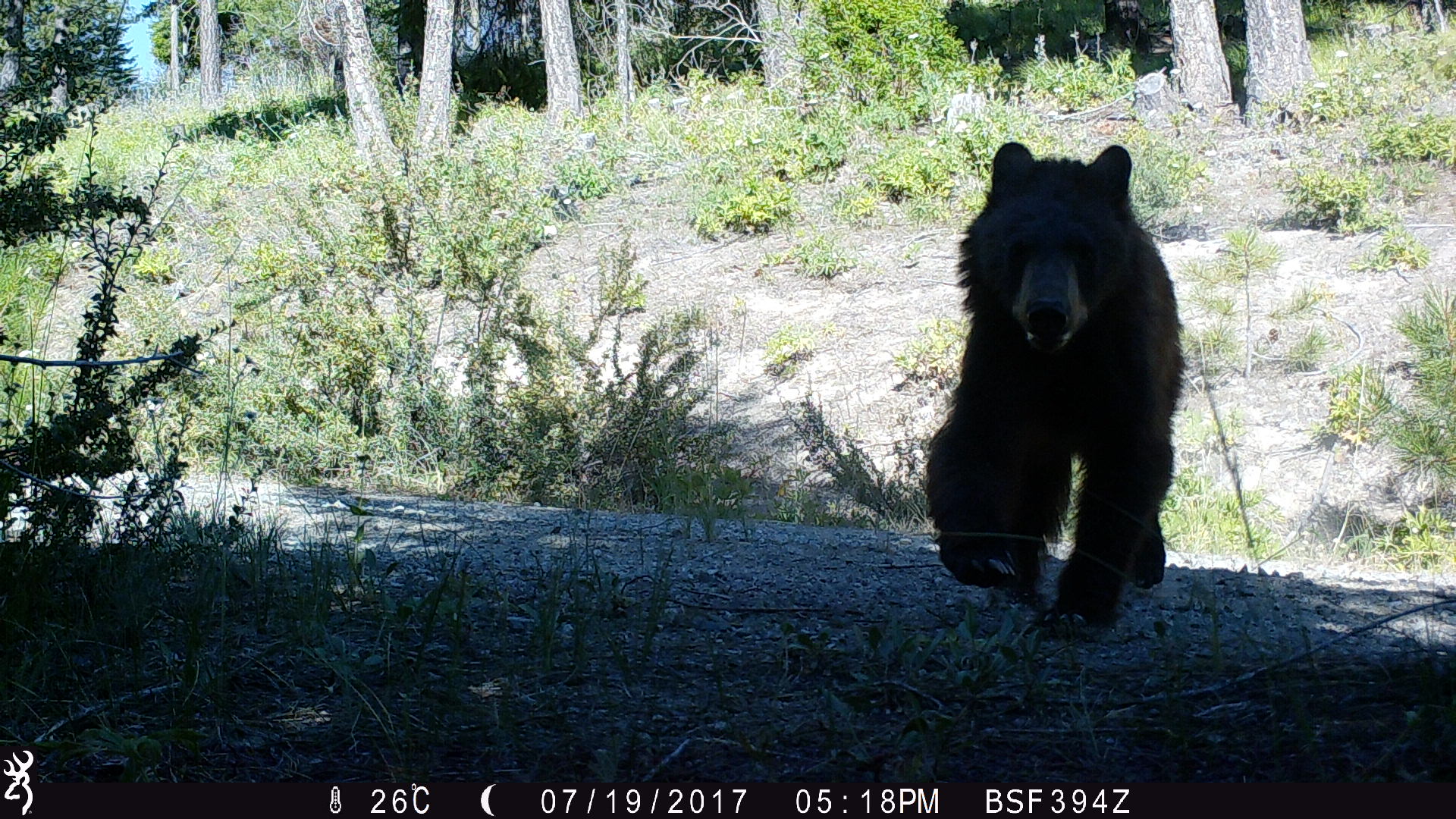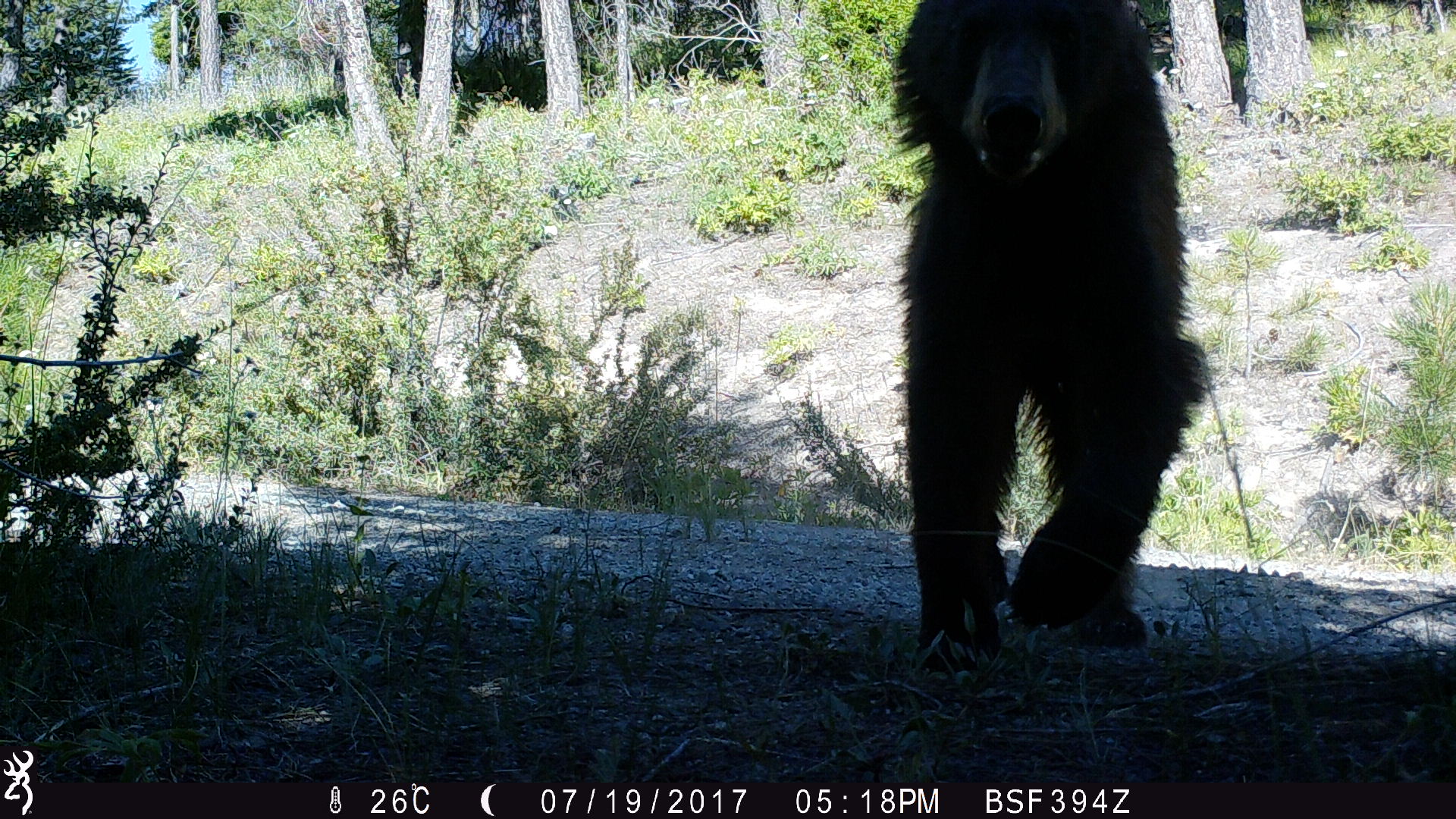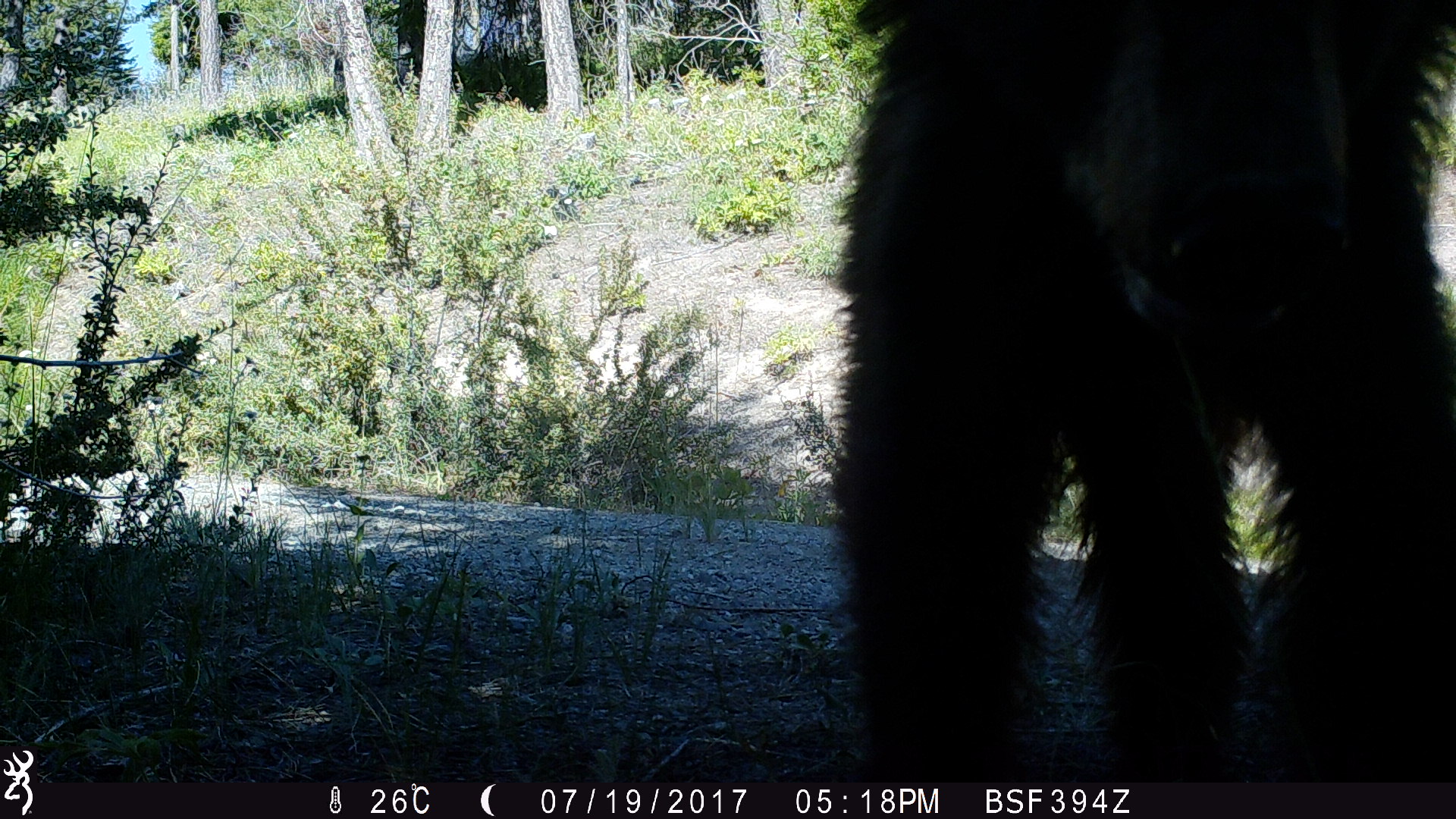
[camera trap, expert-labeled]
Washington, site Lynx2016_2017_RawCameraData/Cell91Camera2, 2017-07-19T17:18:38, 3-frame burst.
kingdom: Animalia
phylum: Chordata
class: Mammalia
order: Carnivora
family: Ursidae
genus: Ursus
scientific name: Ursus americanus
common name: american black bear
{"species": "Ursus americanus (american black bear)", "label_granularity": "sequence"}